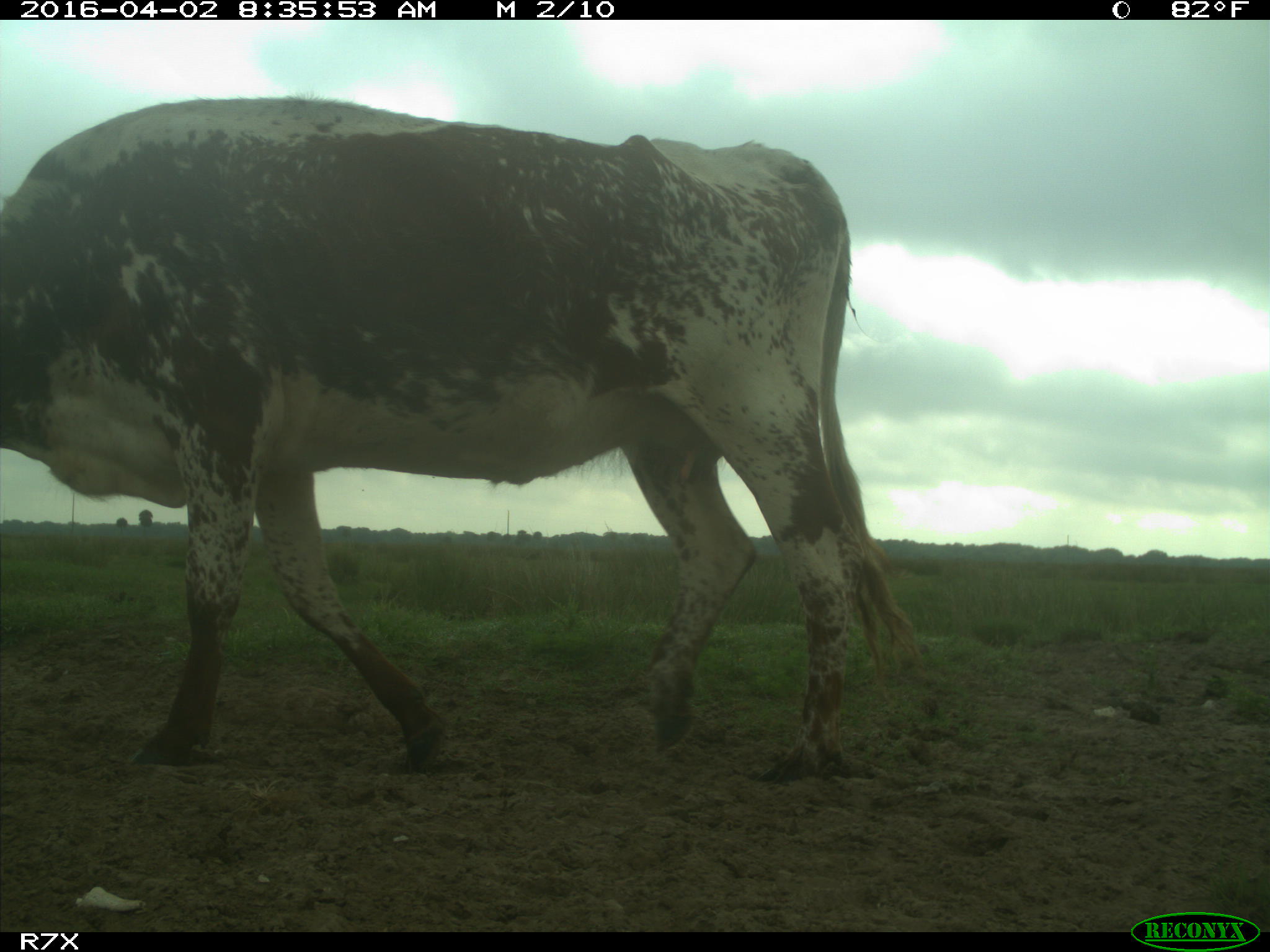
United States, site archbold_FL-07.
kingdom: Animalia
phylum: Chordata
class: Mammalia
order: Artiodactyla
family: Bovidae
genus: Bos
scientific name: Bos taurus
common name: domestic cow